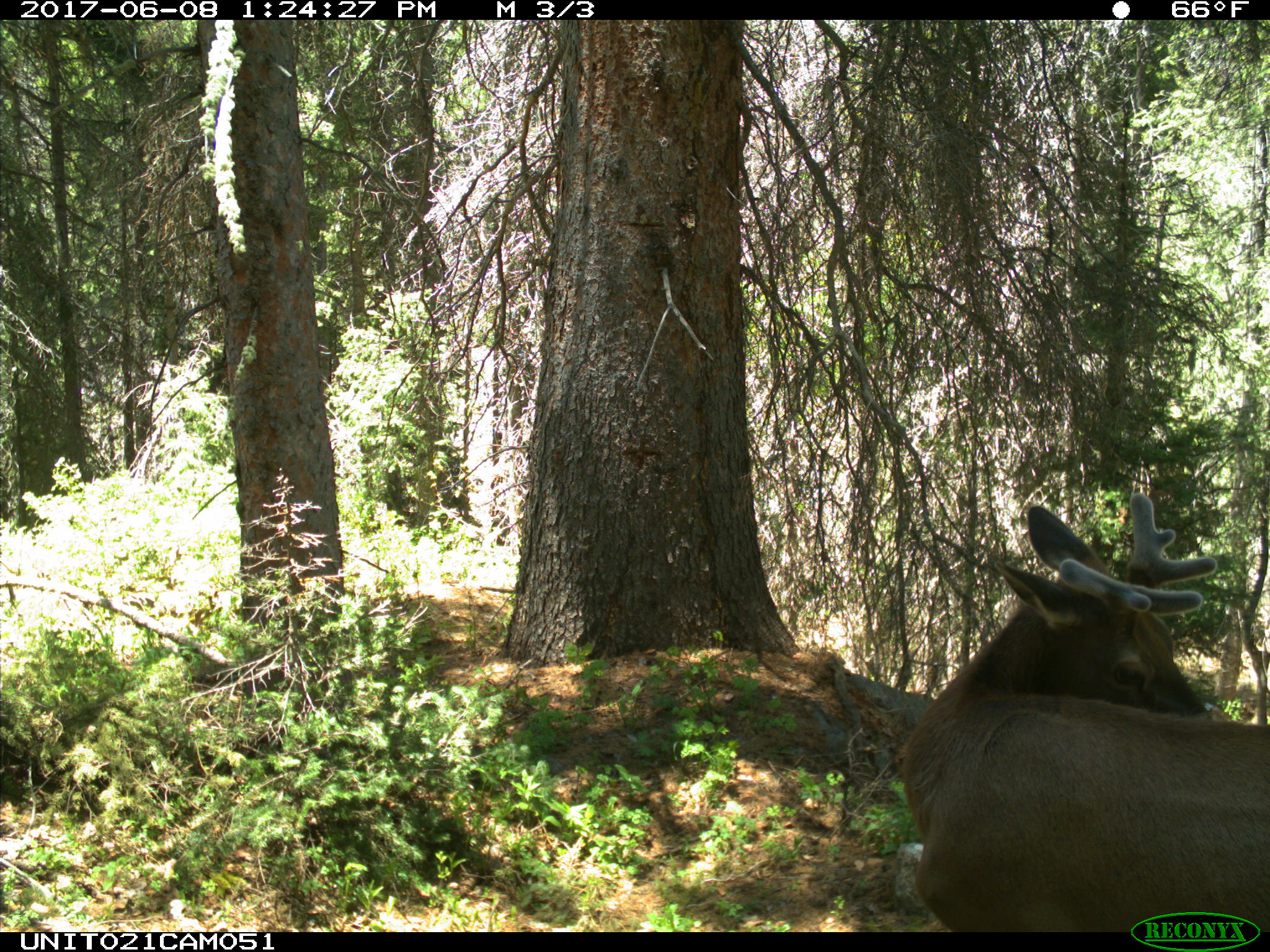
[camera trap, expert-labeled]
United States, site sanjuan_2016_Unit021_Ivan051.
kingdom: Animalia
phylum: Chordata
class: Mammalia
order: Artiodactyla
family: Cervidae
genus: Cervus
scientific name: Cervus elaphus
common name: red deer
Cervus elaphus (red deer).